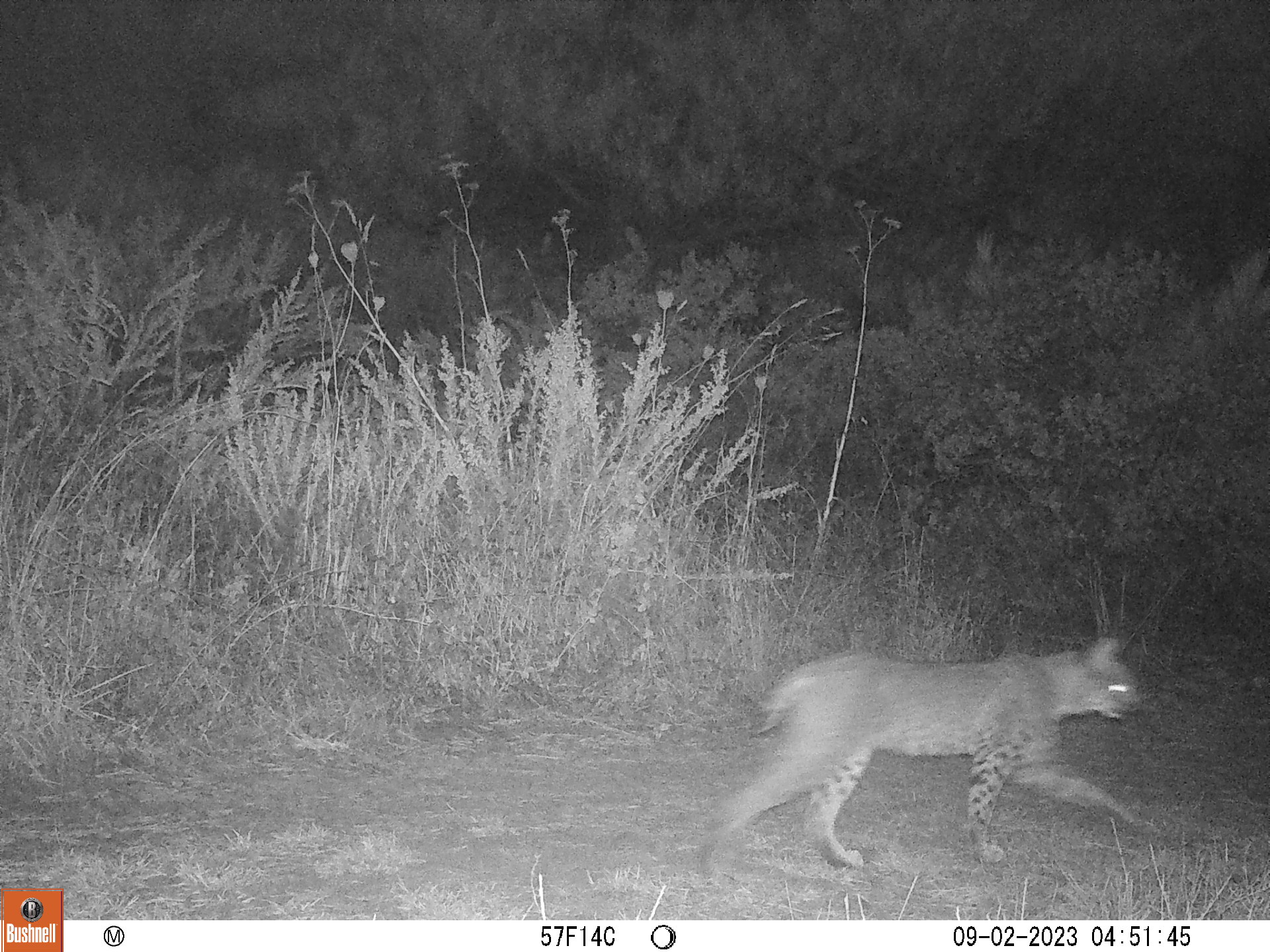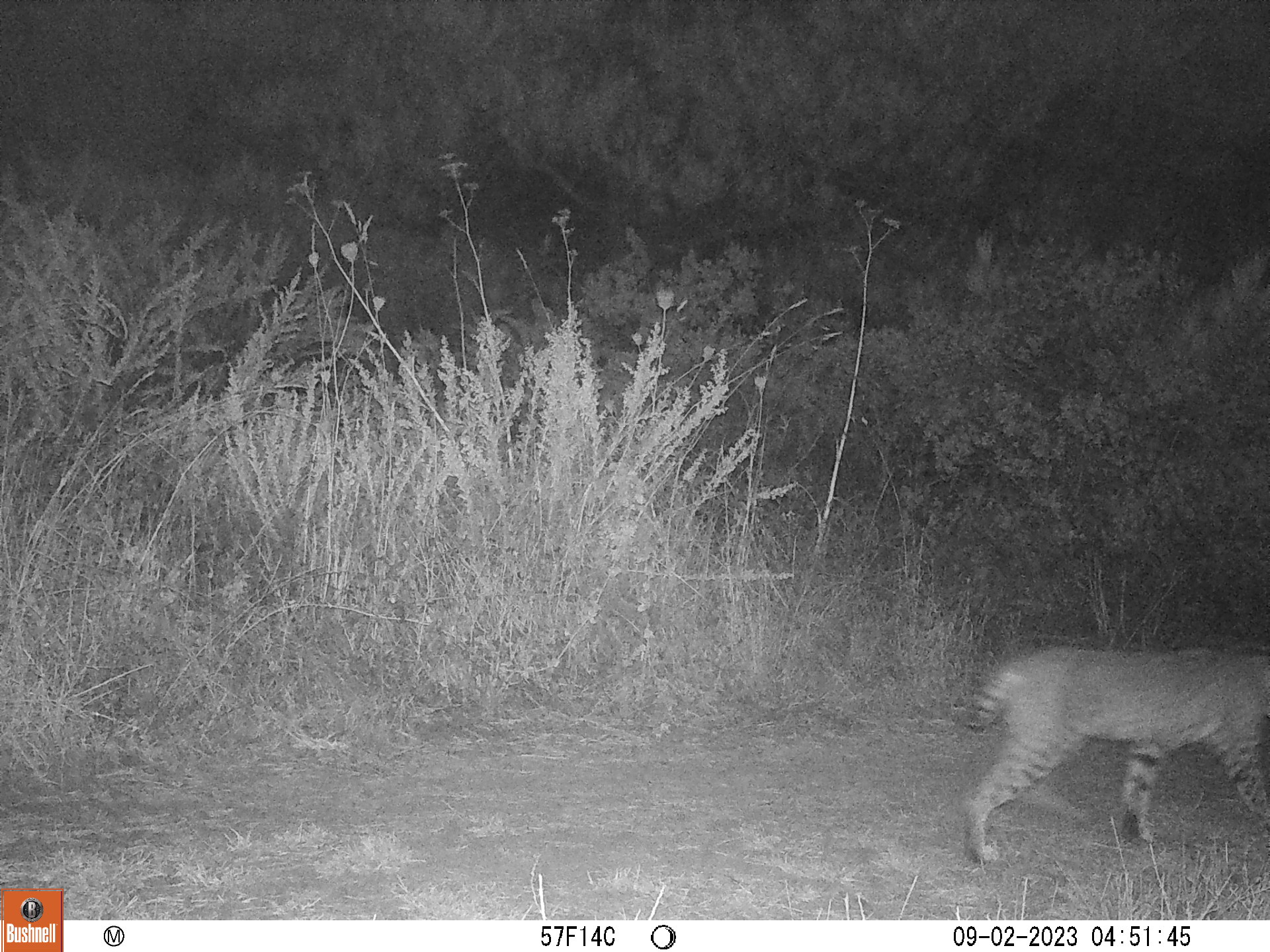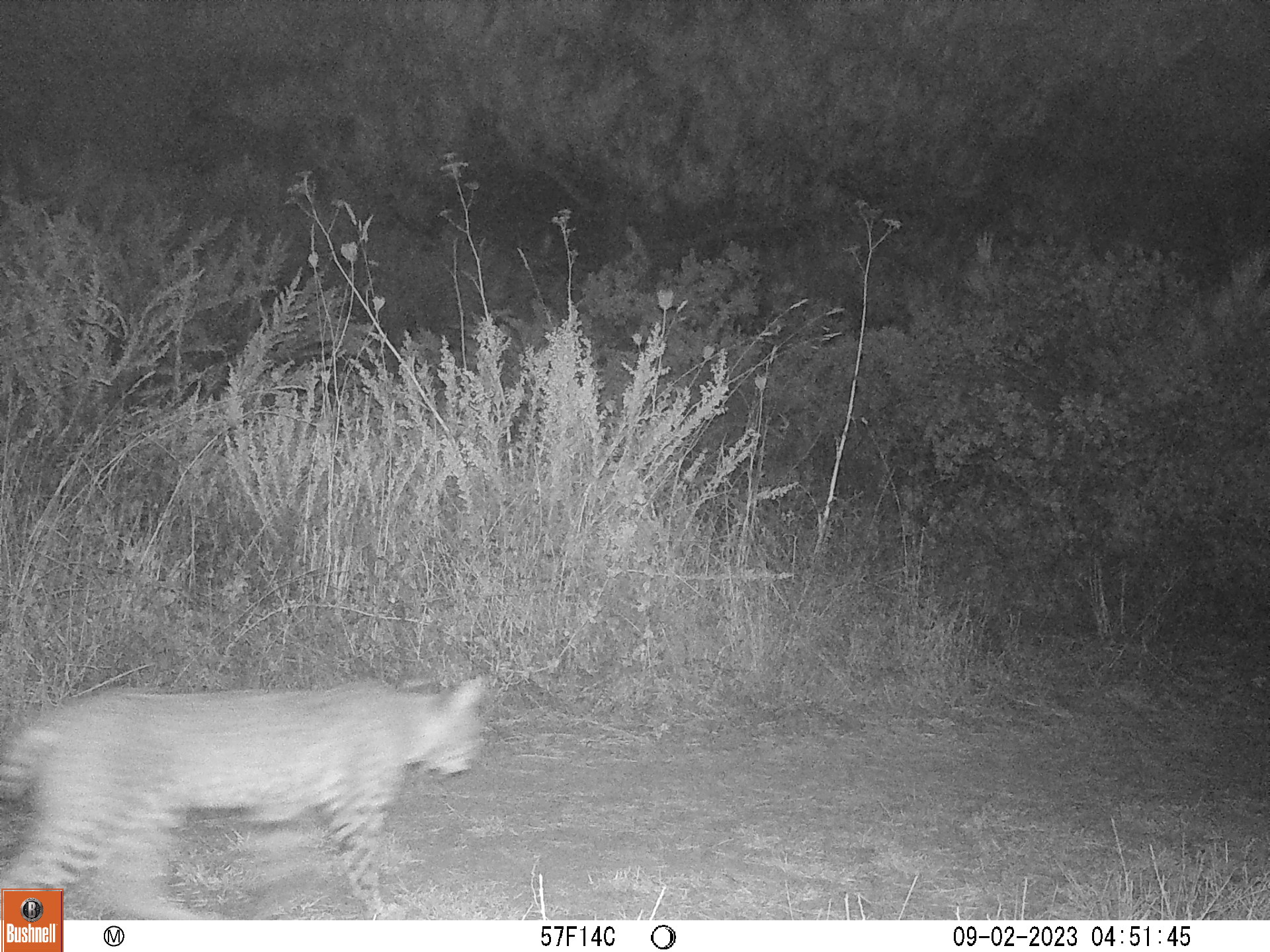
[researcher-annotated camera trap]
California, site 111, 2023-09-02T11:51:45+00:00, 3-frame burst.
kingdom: Animalia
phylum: Chordata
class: Mammalia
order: Carnivora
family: Felidae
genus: Lynx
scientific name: Lynx rufus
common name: bobcat